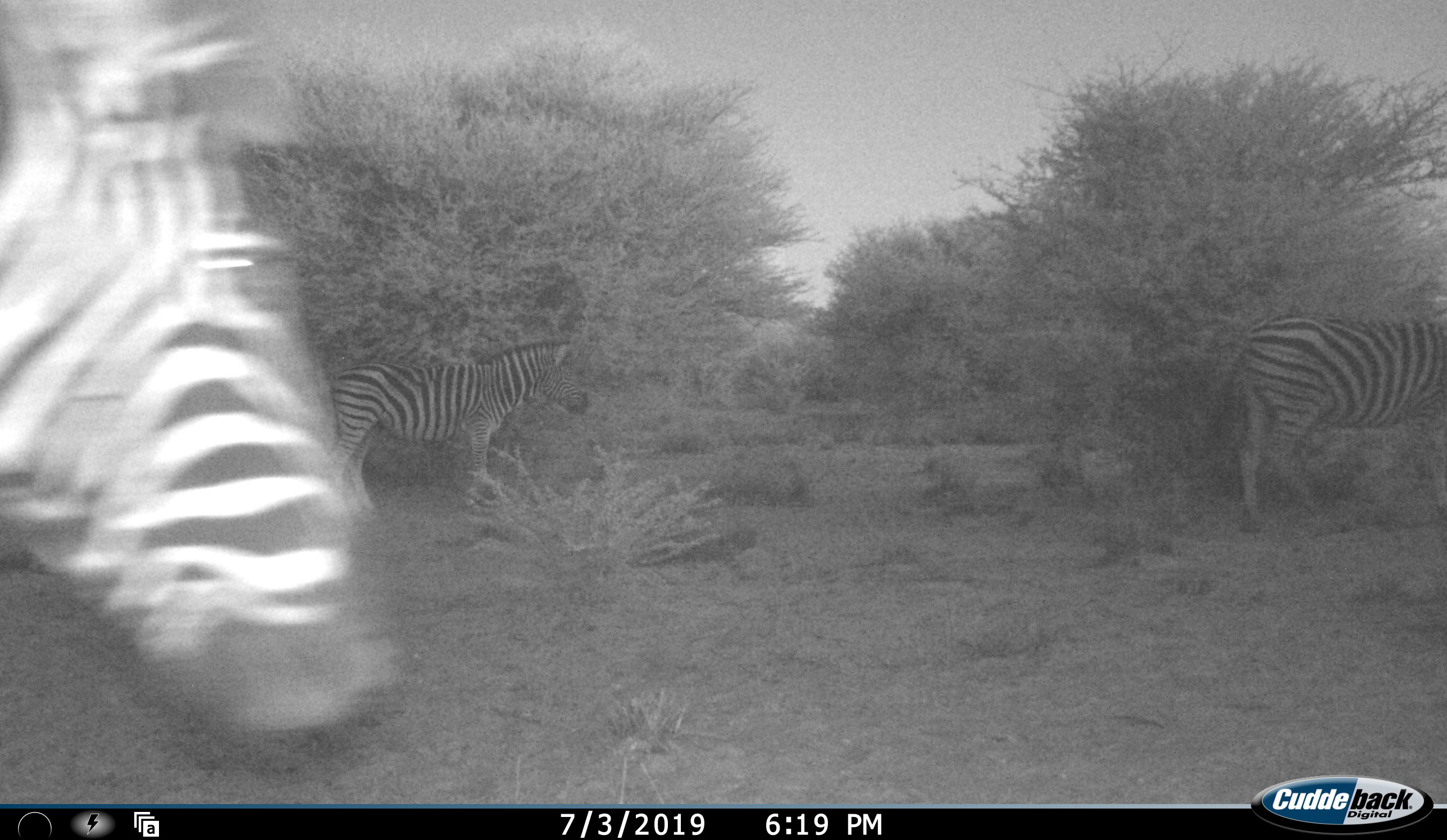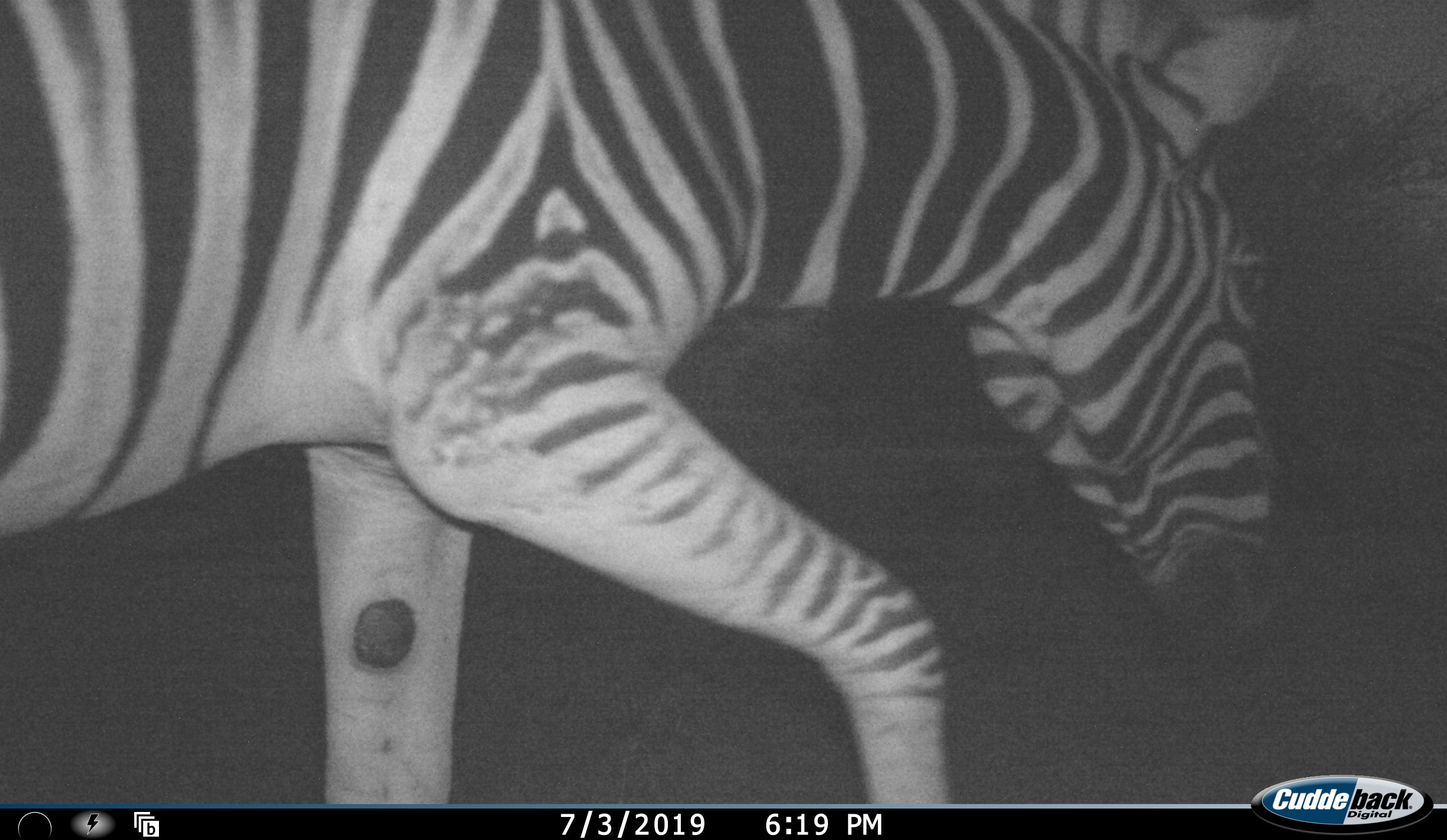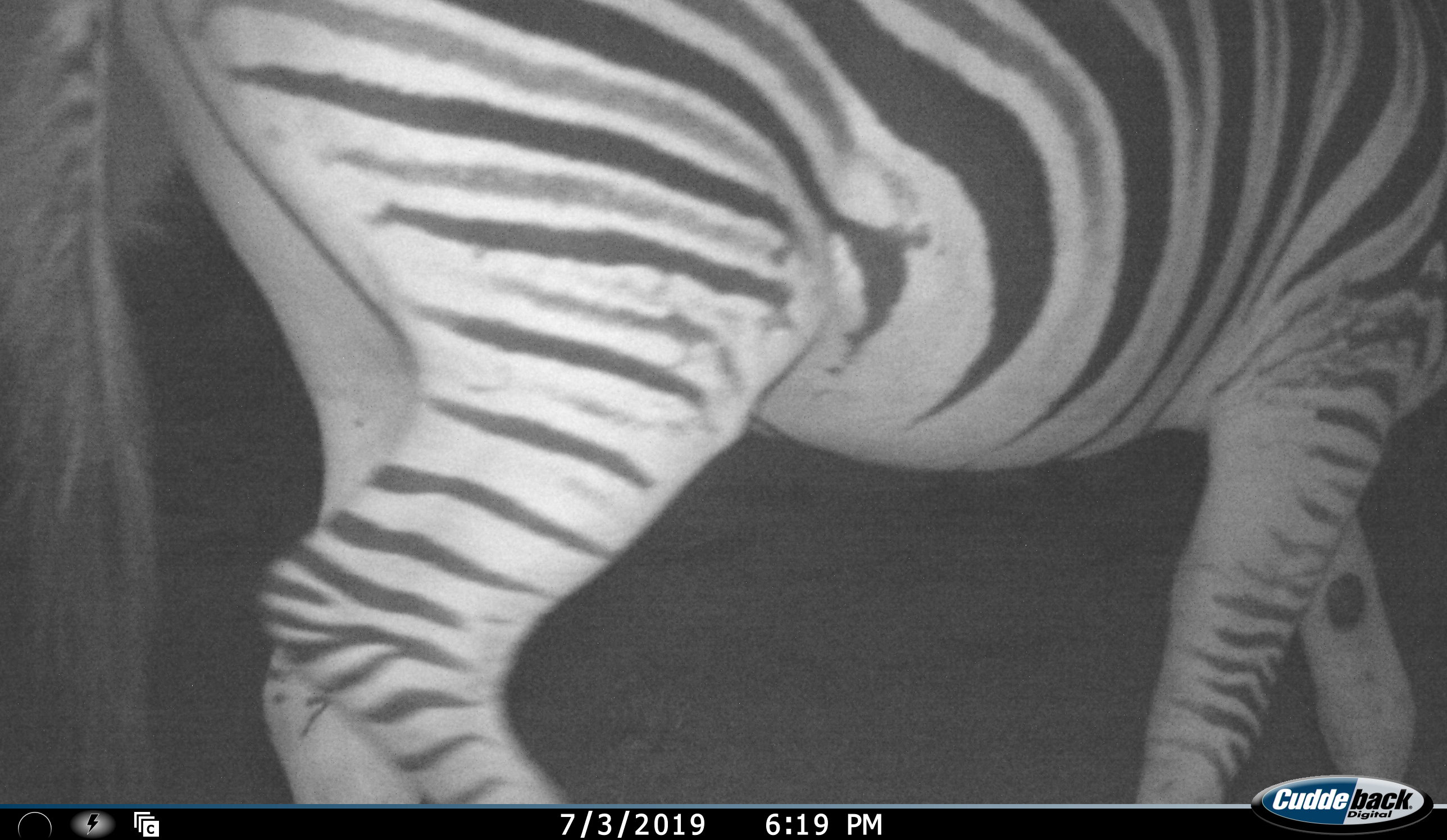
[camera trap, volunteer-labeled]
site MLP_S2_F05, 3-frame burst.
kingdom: Animalia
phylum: Chordata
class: Mammalia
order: Perissodactyla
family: Equidae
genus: Equus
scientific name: Equus quagga burchellii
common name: burchell's zebra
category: zebraburchells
Zebraburchells (burchell's zebra) (Equus quagga burchellii), count 3. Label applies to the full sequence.